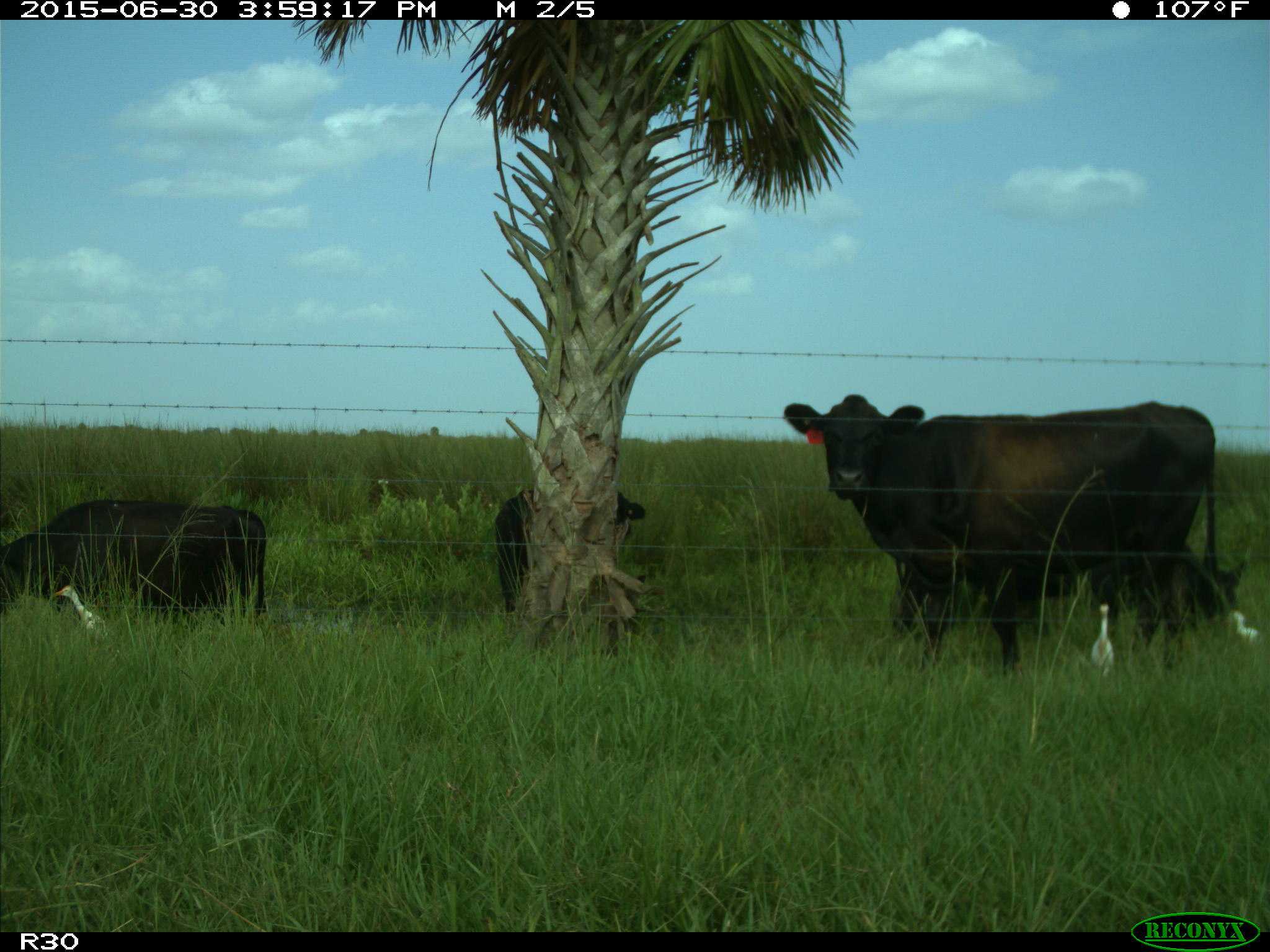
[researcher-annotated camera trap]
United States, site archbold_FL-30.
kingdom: Animalia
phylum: Chordata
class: Mammalia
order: Artiodactyla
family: Bovidae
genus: Bos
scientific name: Bos taurus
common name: domestic cow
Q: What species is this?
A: Bos taurus (domestic cow).